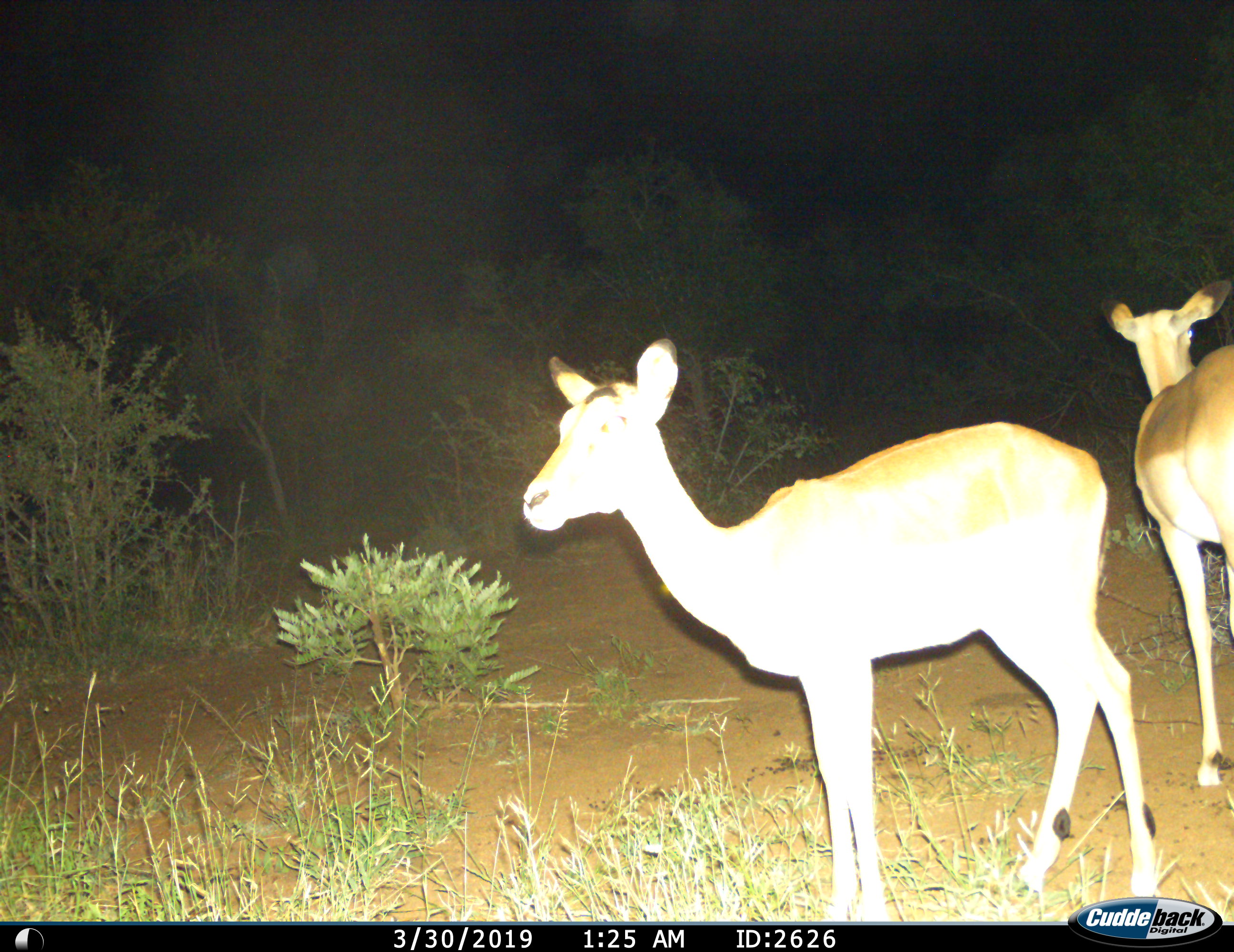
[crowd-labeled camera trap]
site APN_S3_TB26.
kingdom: Animalia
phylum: Chordata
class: Mammalia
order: Artiodactyla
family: Bovidae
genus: Aepyceros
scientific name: Aepyceros melampus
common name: impala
Impala (Aepyceros melampus), count 2. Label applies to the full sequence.